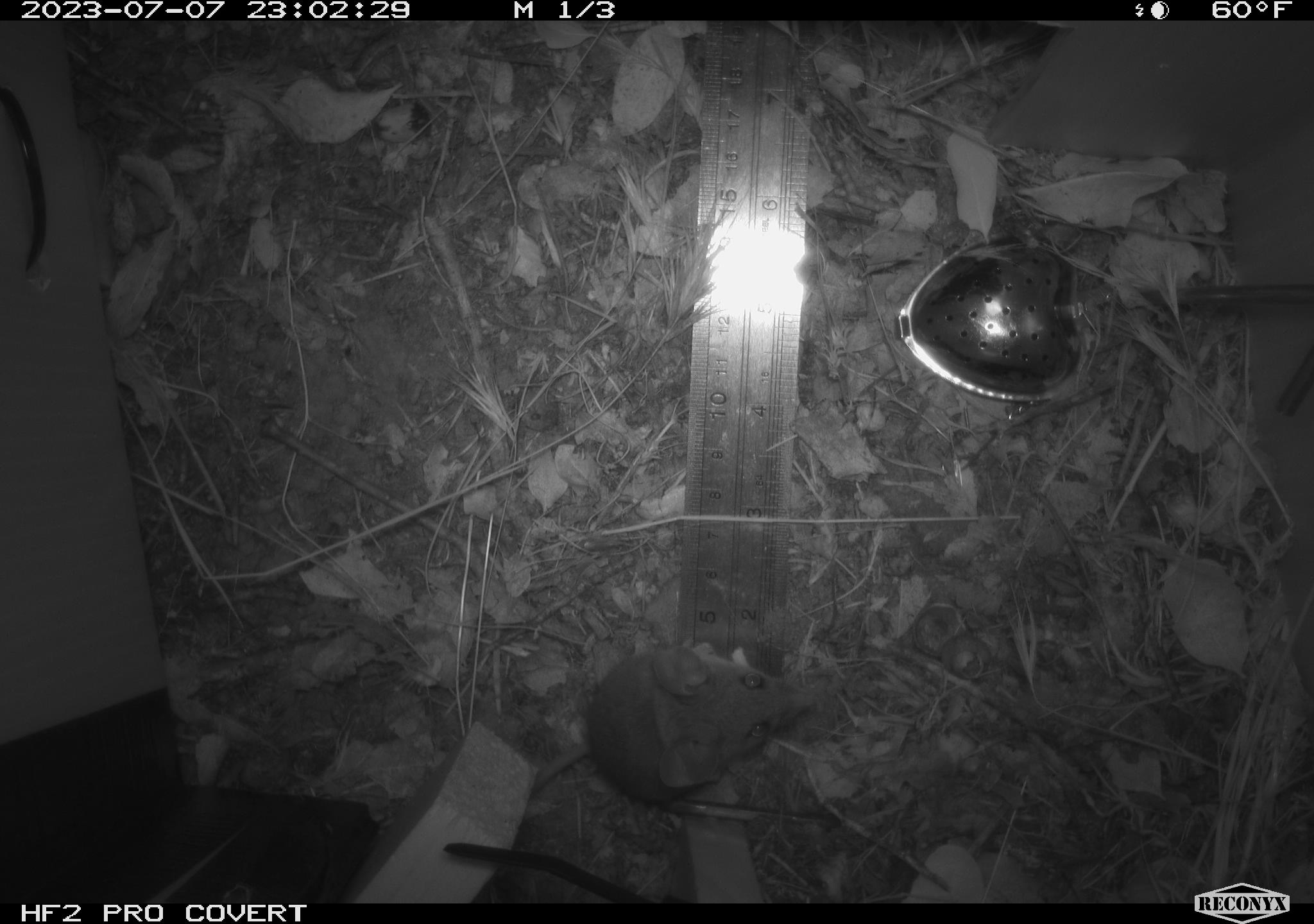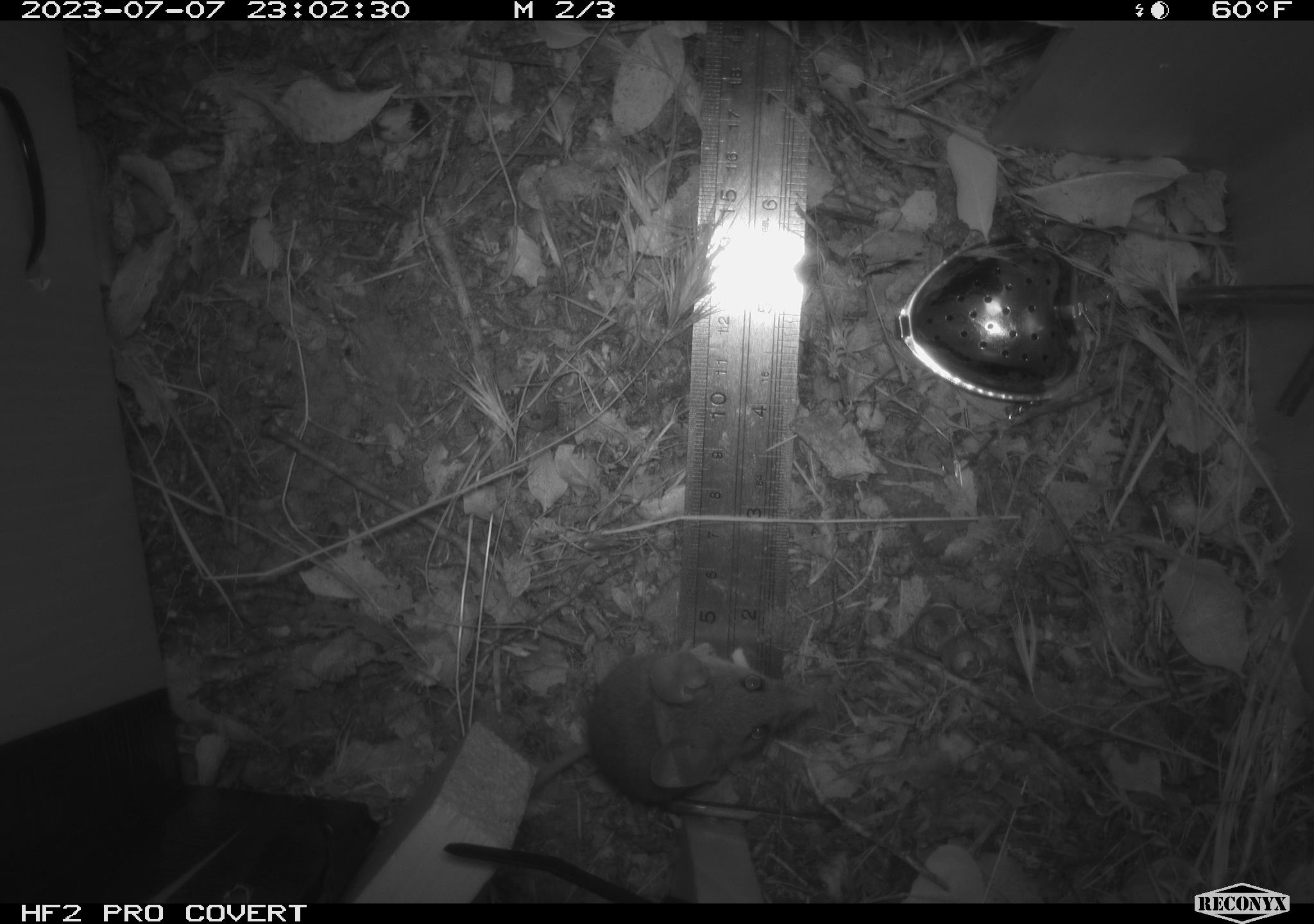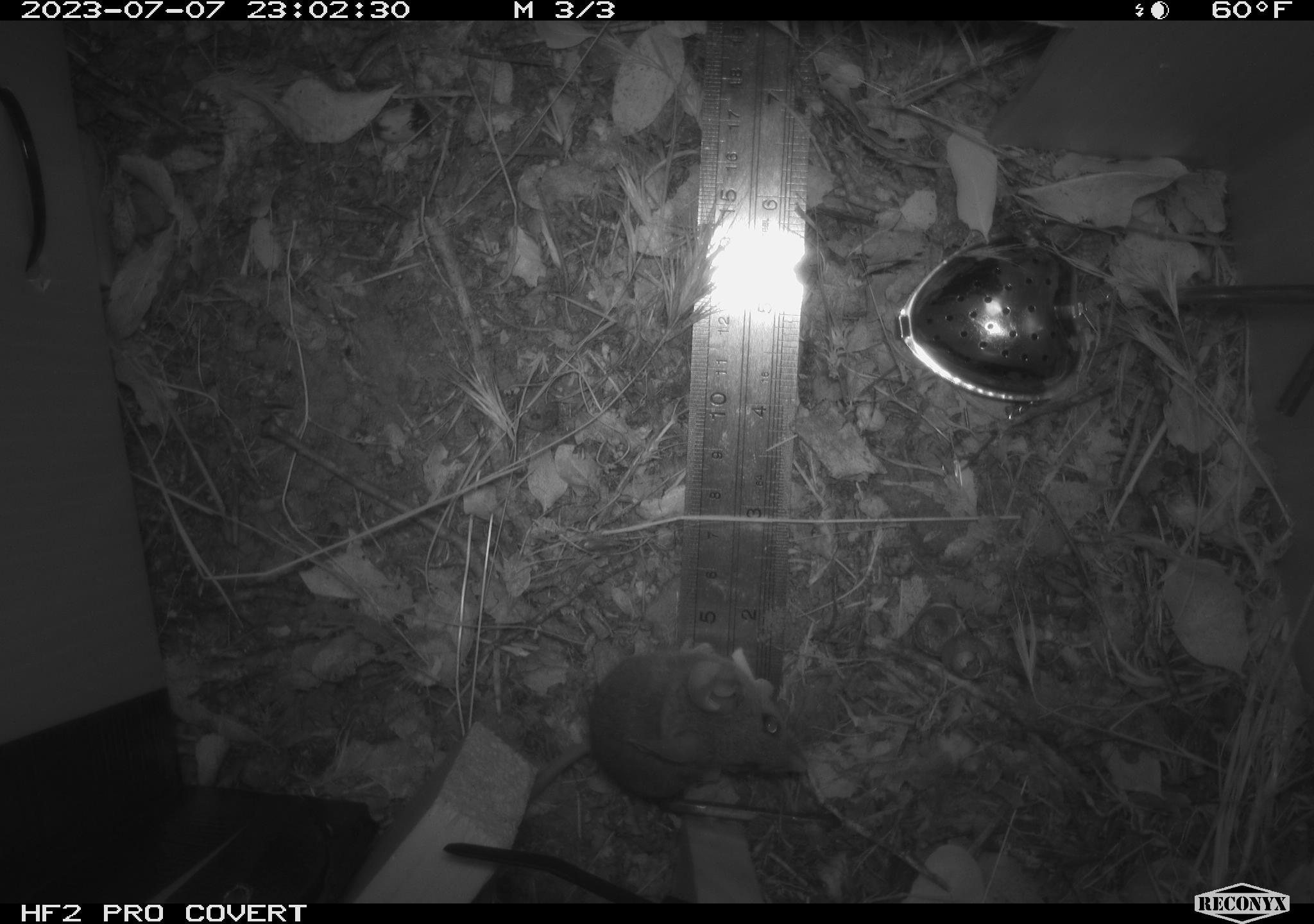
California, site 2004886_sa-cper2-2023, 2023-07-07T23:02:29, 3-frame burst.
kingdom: Animalia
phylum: Chordata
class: Mammalia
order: Rodentia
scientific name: Rodentia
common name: mouse species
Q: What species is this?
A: Mouse species (Rodentia).